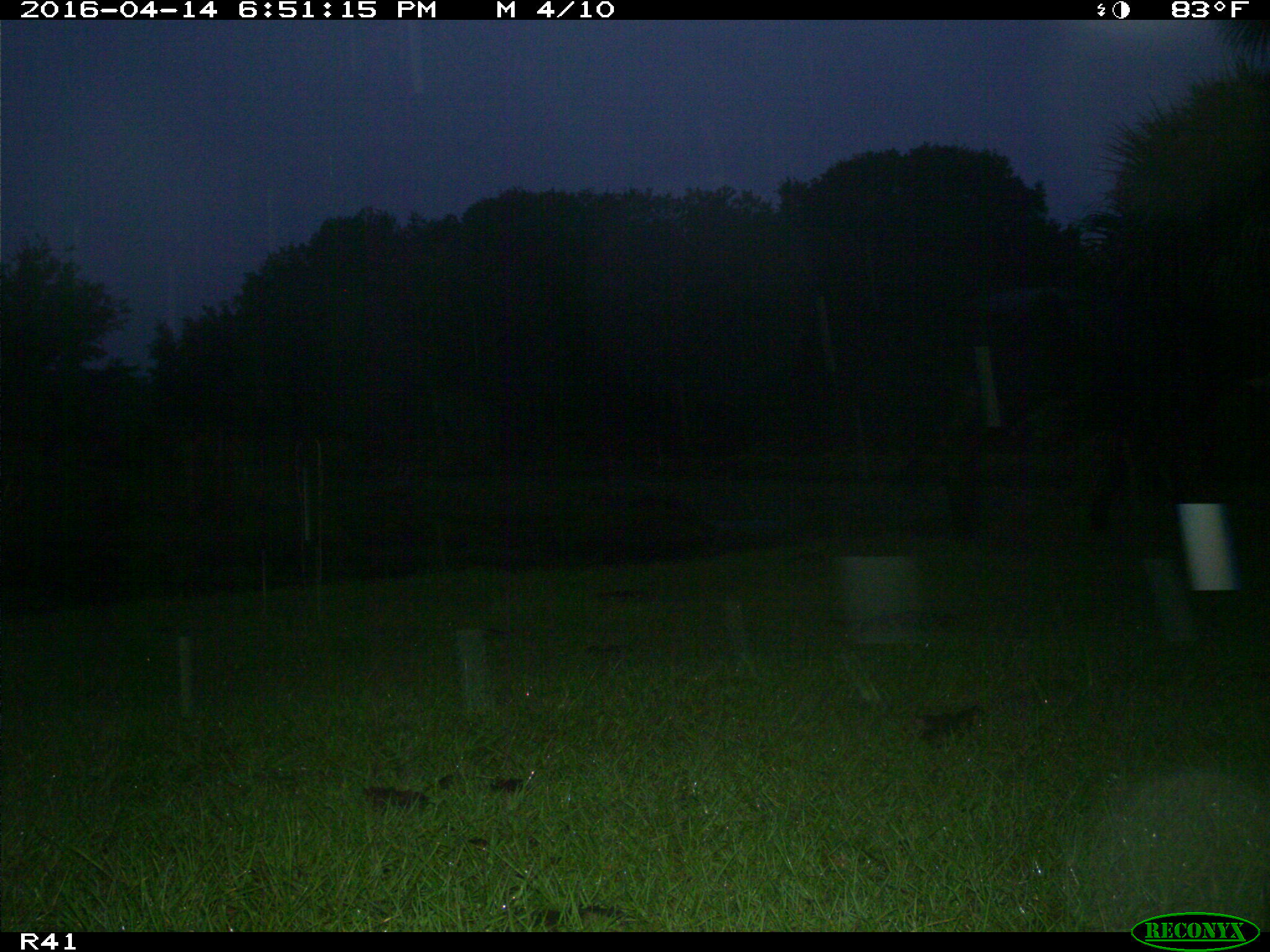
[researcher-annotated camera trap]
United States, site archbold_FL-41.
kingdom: Animalia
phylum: Chordata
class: Mammalia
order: Artiodactyla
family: Bovidae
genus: Bos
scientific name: Bos taurus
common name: domestic cow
Bos taurus (domestic cow).